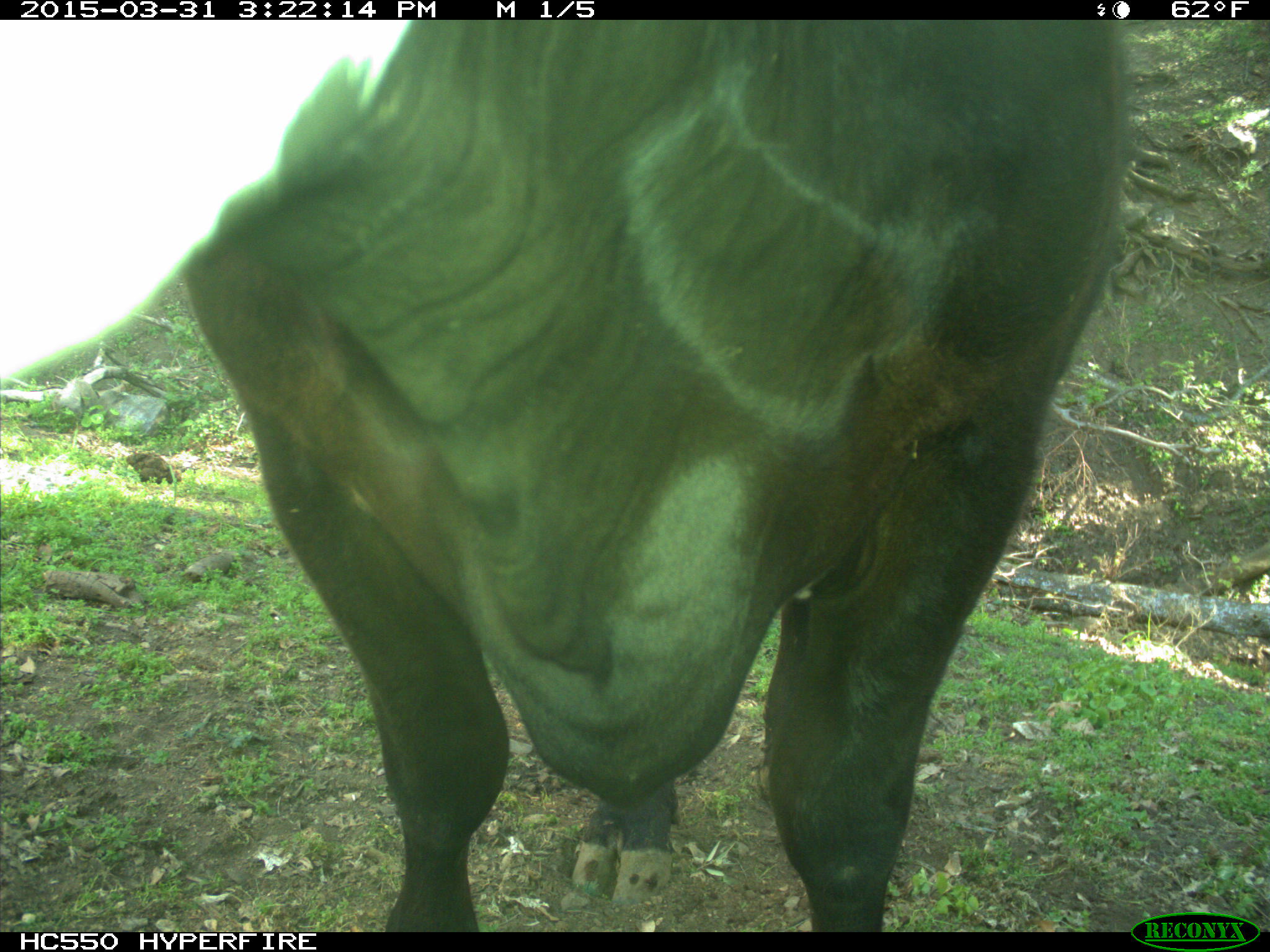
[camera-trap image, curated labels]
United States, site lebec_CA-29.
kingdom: Animalia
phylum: Chordata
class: Mammalia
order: Artiodactyla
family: Bovidae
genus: Bos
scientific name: Bos taurus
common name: domestic cow